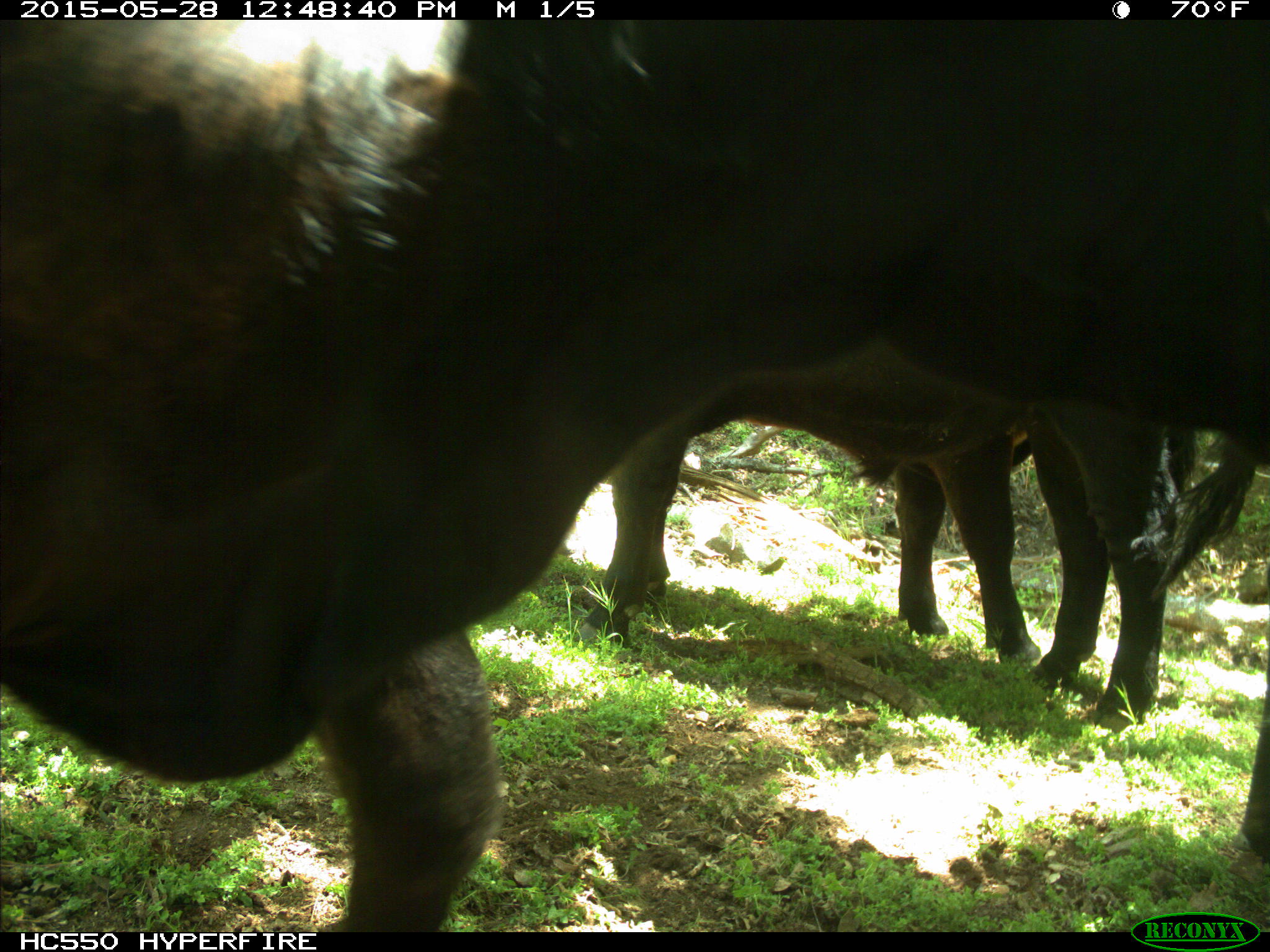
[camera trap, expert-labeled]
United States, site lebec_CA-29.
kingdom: Animalia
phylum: Chordata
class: Mammalia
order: Artiodactyla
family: Bovidae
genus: Bos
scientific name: Bos taurus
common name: domestic cow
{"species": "Bos taurus (domestic cow)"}